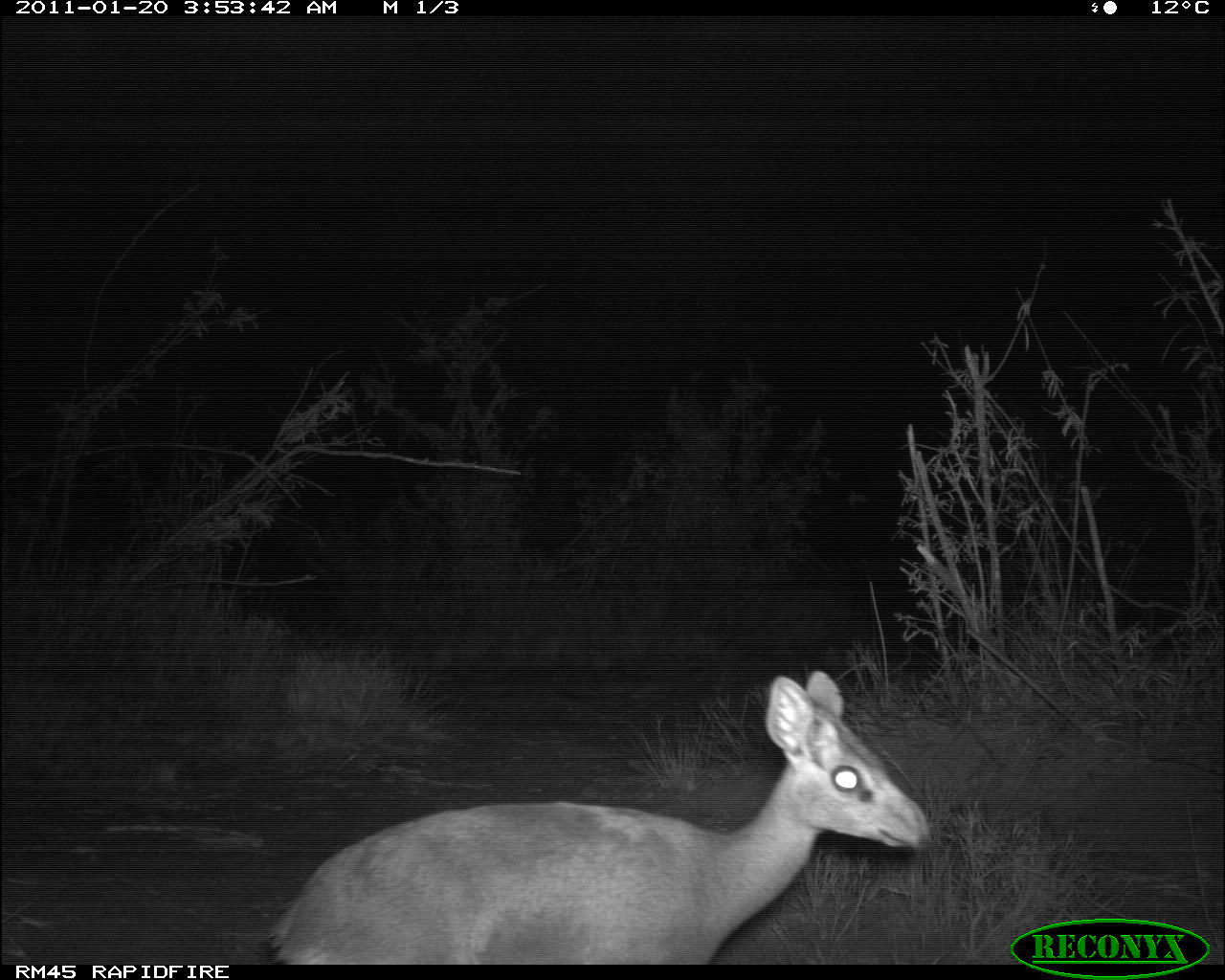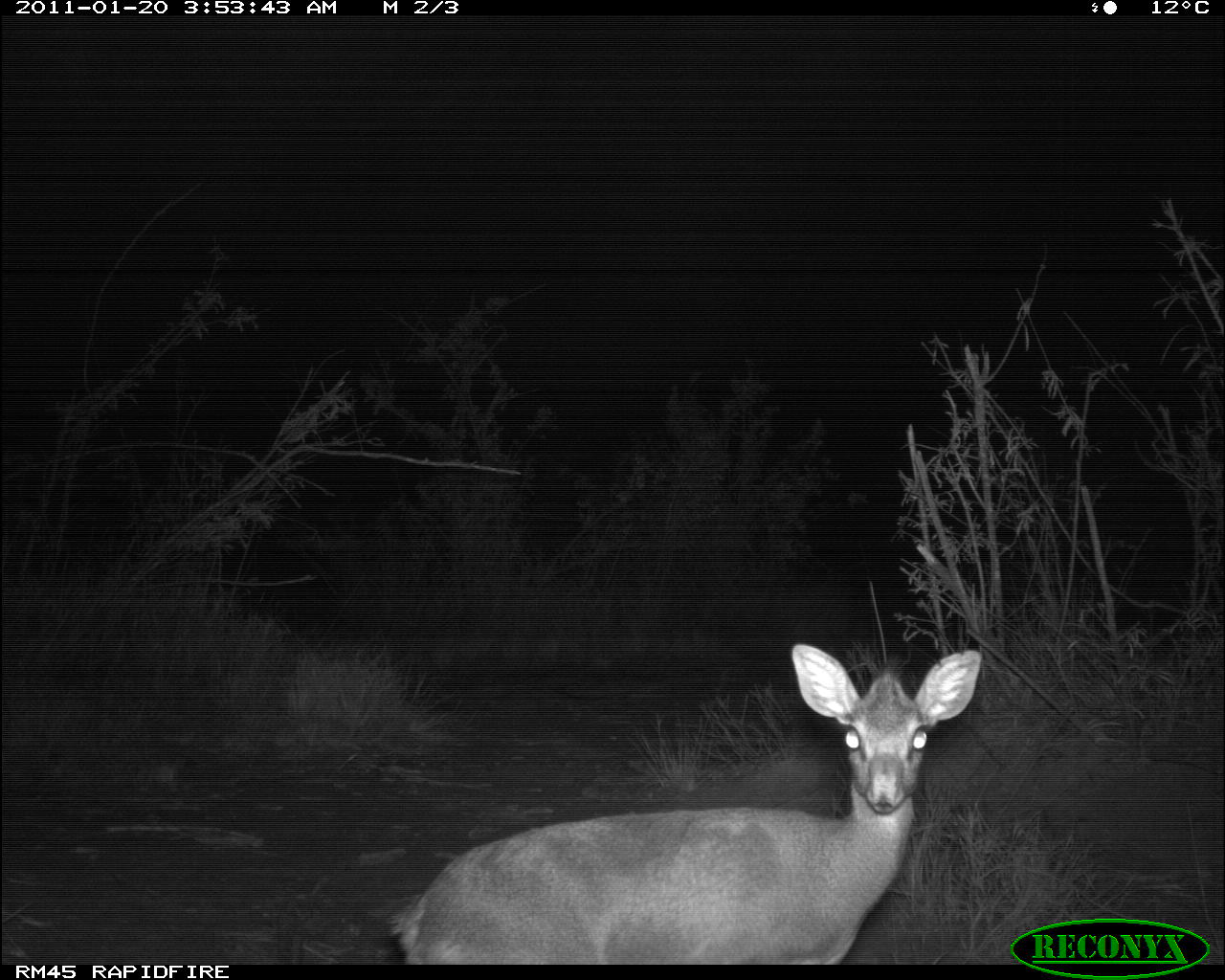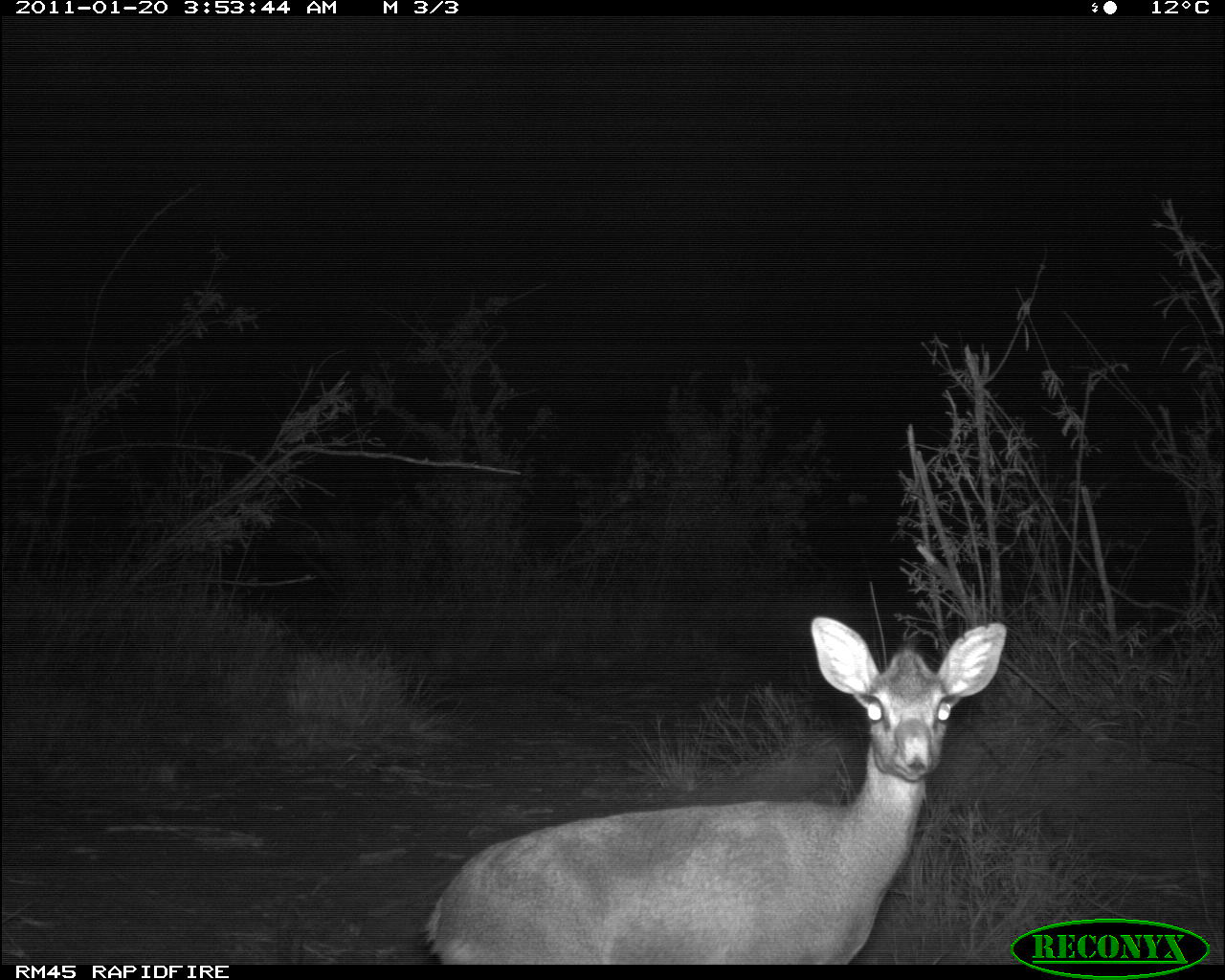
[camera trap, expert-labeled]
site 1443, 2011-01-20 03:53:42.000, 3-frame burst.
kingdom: Animalia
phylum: Chordata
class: Mammalia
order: Artiodactyla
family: Bovidae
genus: Madoqua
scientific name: Madoqua guentheri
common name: günther's dik-dik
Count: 1.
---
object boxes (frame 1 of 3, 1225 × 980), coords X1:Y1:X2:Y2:
madoqua guentheri: 264:667:932:963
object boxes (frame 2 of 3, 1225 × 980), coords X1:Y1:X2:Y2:
madoqua guentheri: 383:639:984:962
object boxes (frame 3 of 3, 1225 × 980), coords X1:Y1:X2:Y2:
madoqua guentheri: 416:610:1009:964